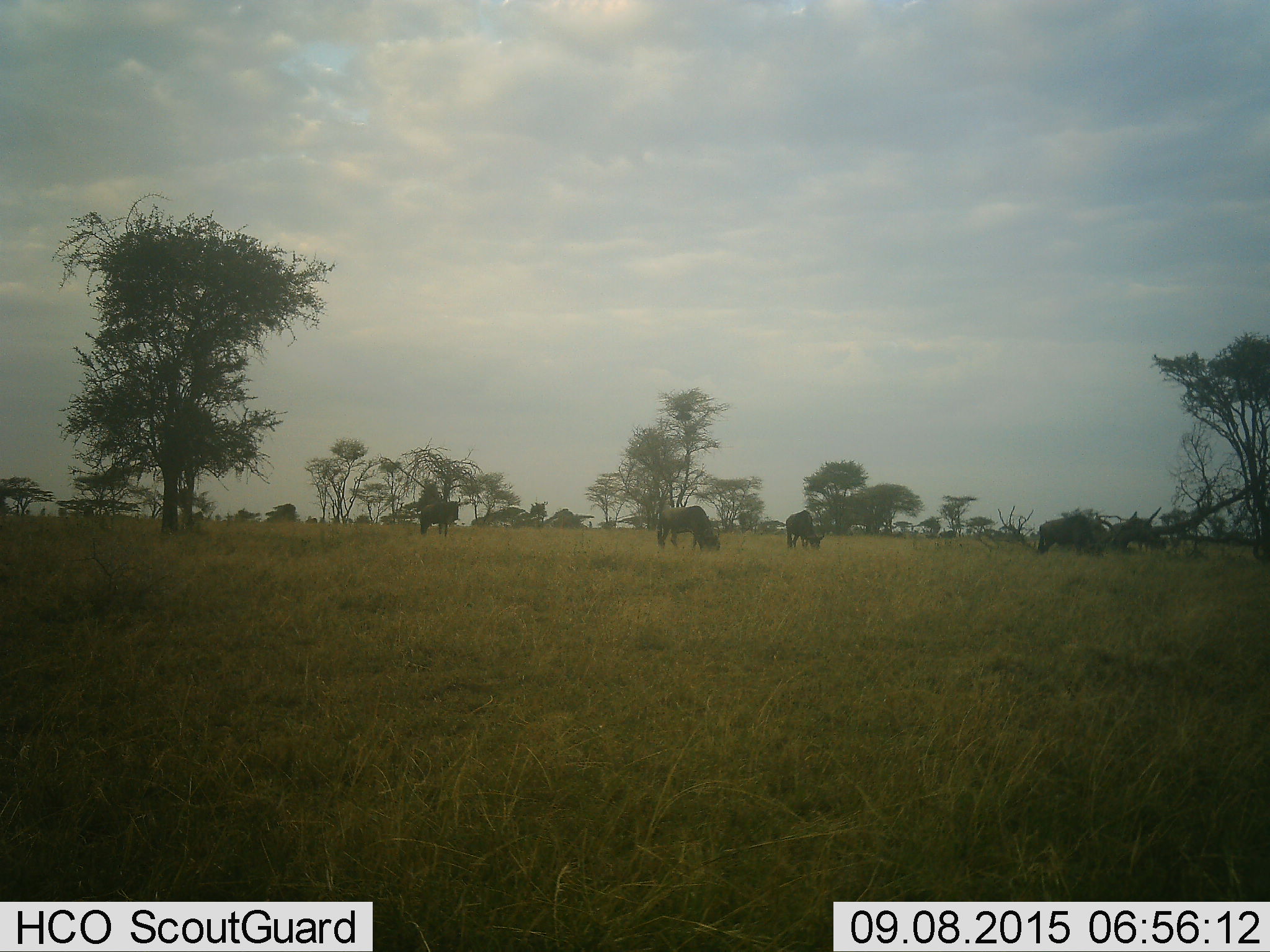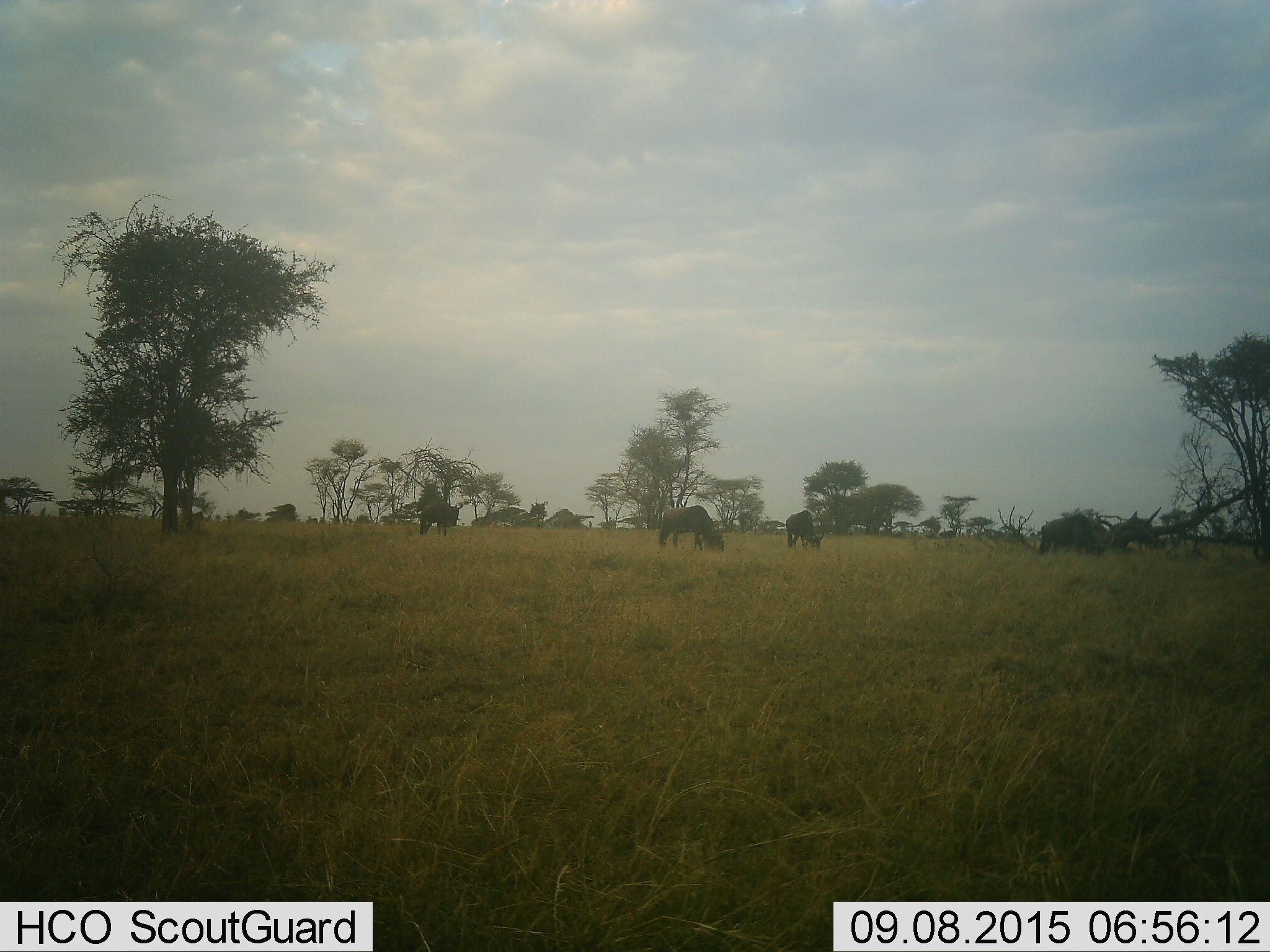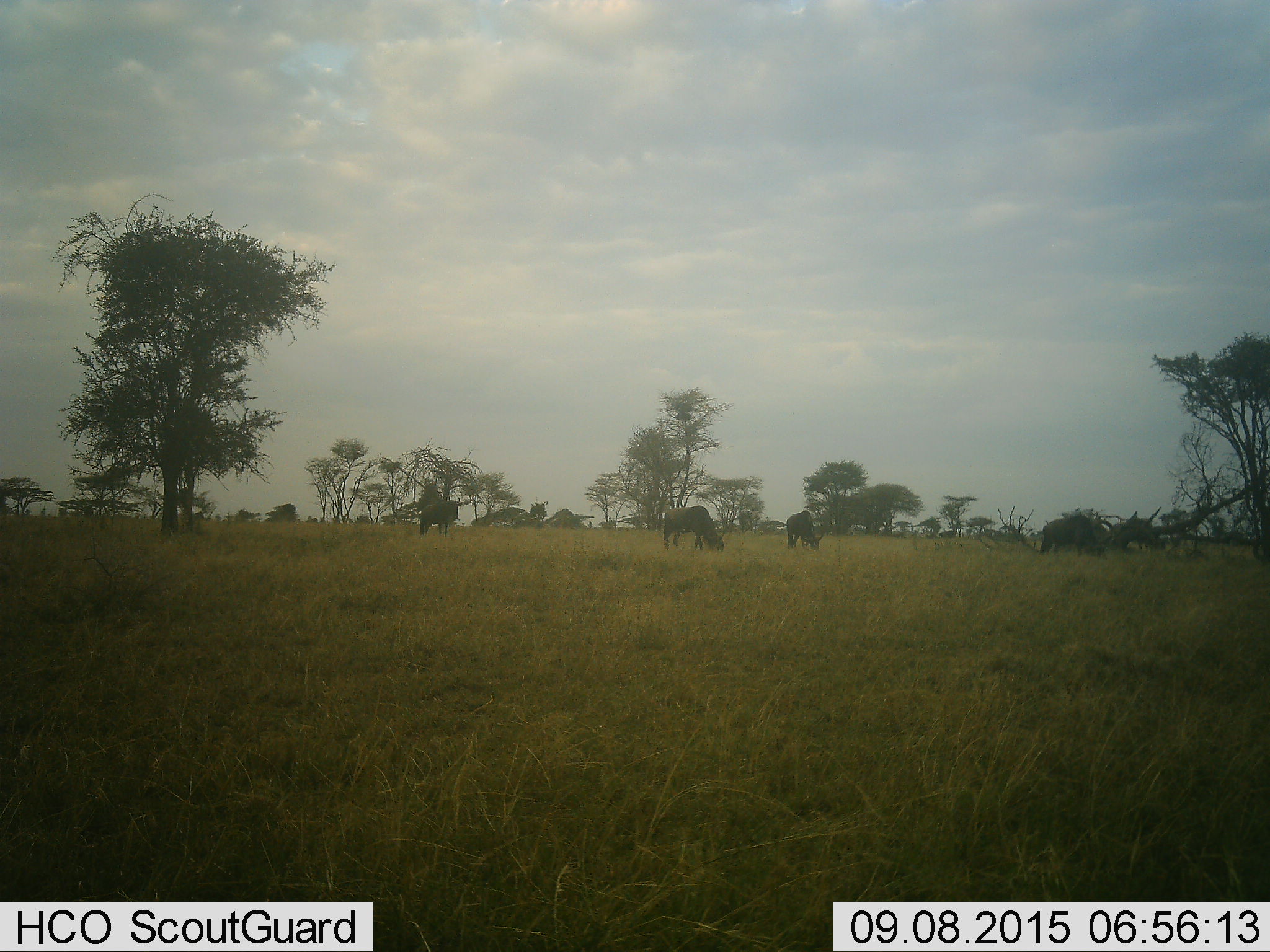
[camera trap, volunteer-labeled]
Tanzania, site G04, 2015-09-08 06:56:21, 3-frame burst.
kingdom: Animalia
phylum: Chordata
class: Mammalia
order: Artiodactyla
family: Bovidae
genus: Connochaetes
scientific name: Connochaetes taurinus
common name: blue wildebeest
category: wildebeest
Wildebeest (blue wildebeest) (Connochaetes taurinus), count 4. Behavior (volunteer vote fractions): standing 44%, resting 0%, moving 6%, interacting 0%. Young present (vote fraction): 0%. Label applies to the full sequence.